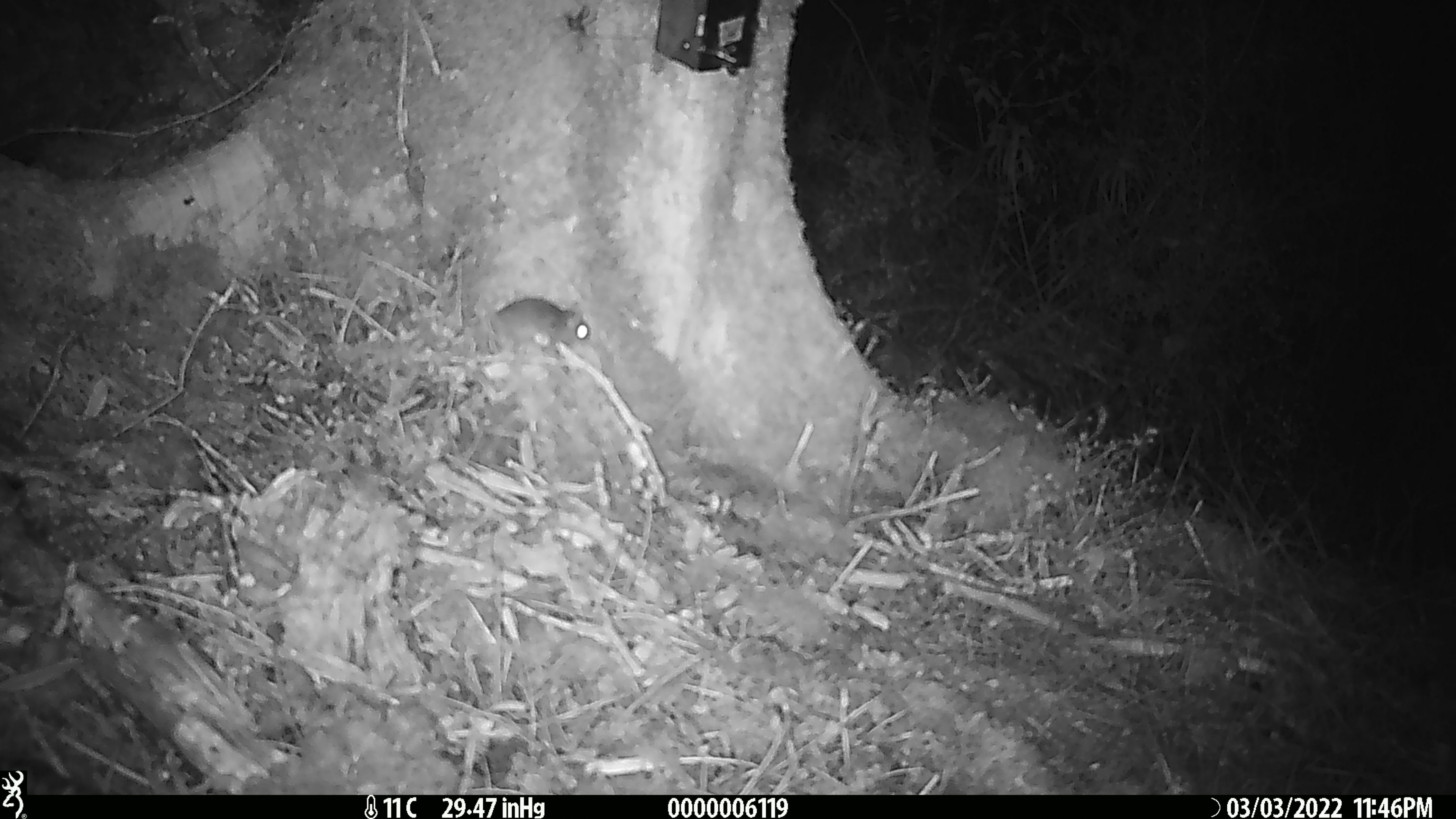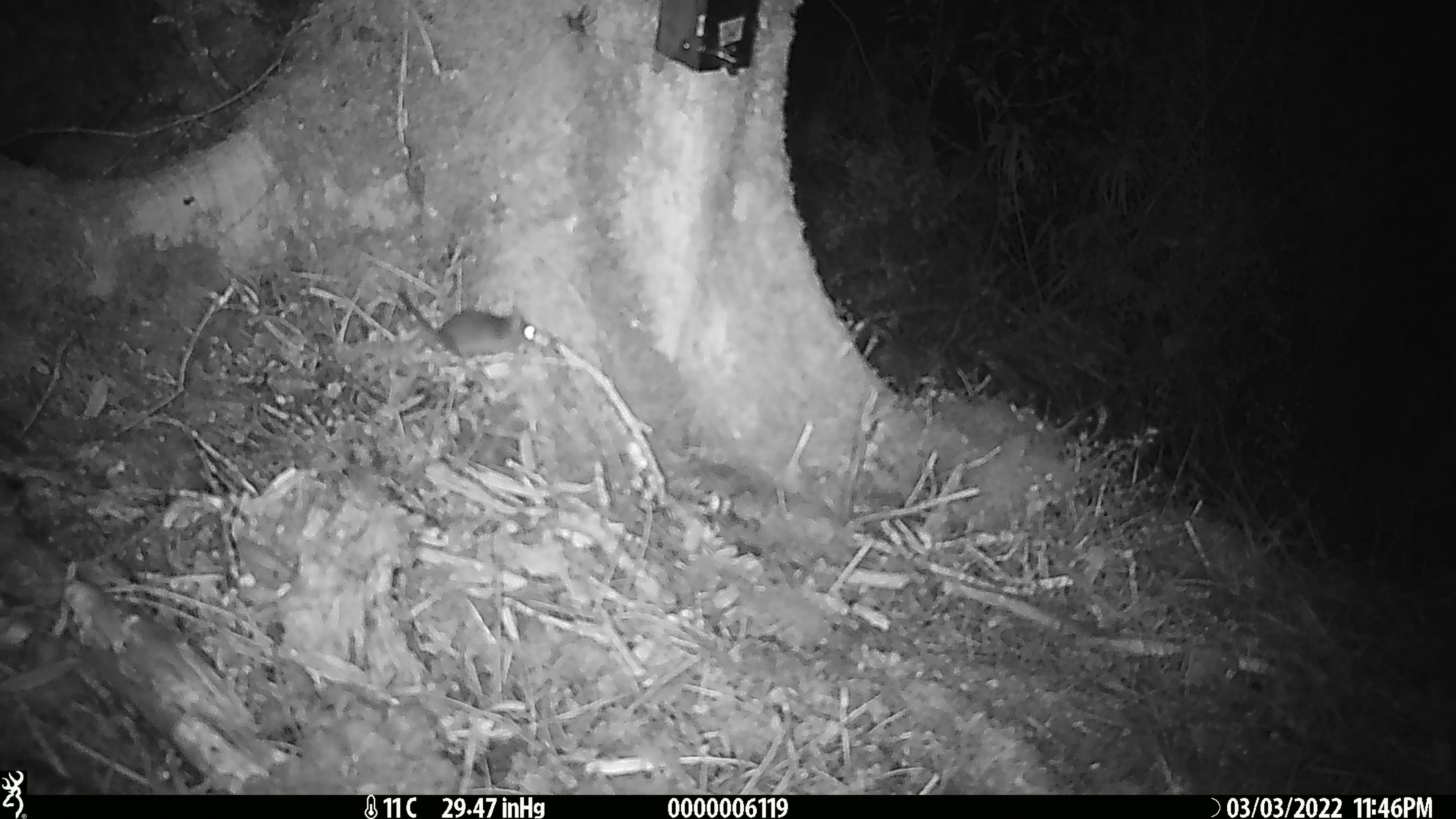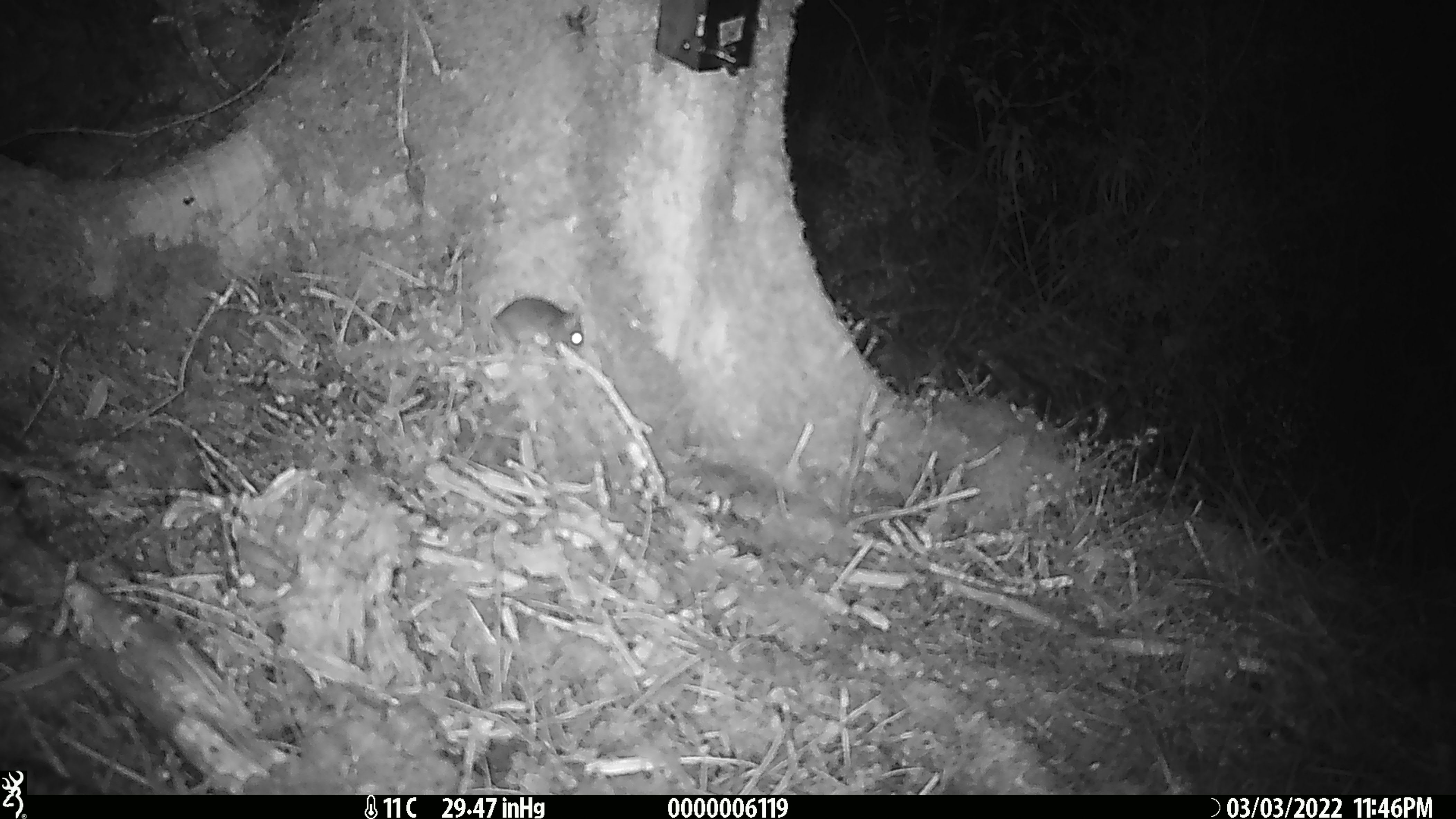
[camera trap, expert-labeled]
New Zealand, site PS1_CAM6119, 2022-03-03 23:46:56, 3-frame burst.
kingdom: Animalia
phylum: Chordata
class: Mammalia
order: Rodentia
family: Muridae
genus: Mus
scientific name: Mus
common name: mouse